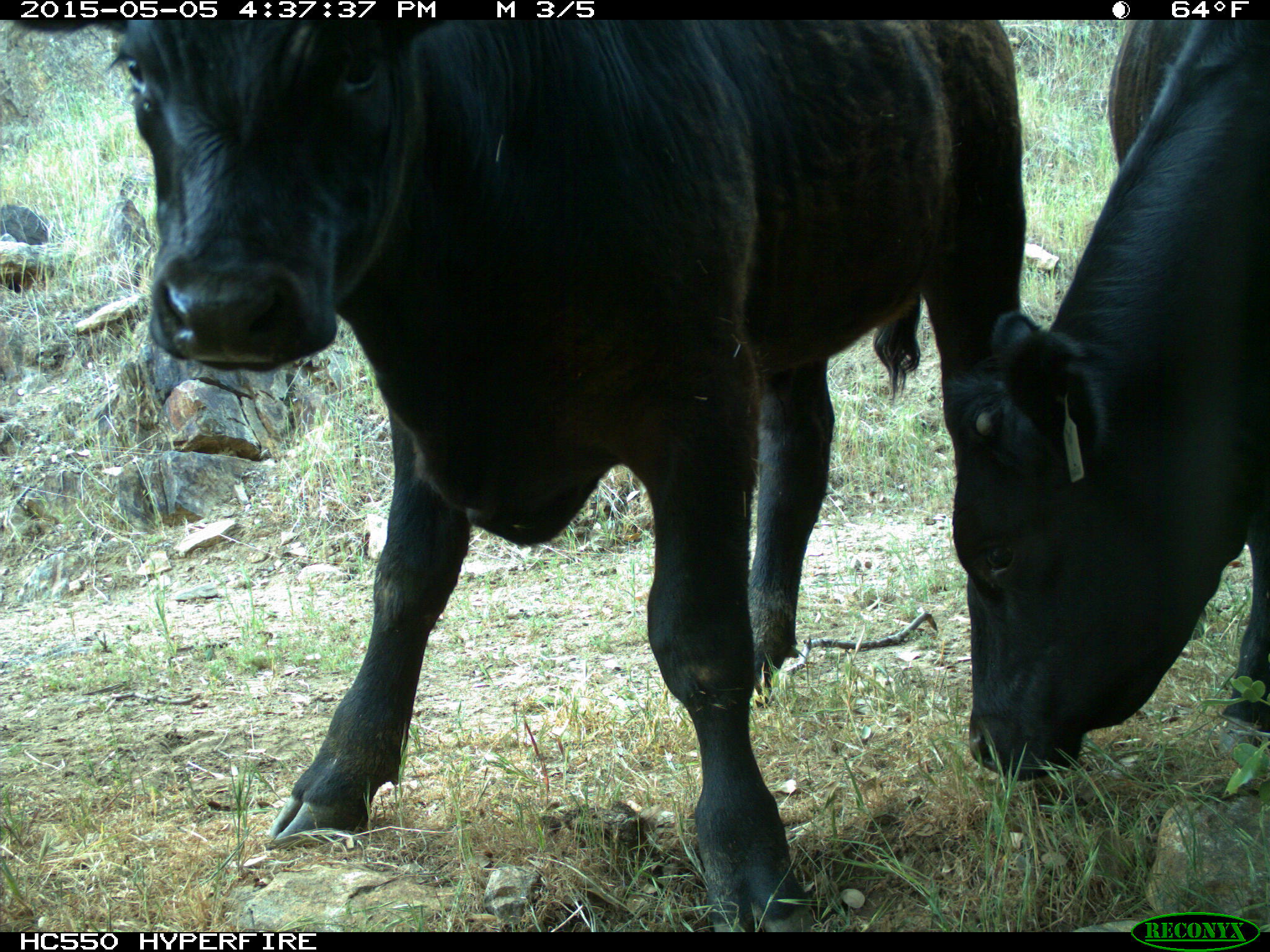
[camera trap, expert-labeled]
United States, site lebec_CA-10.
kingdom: Animalia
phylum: Chordata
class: Mammalia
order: Artiodactyla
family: Bovidae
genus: Bos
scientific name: Bos taurus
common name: domestic cow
Bos taurus (domestic cow).